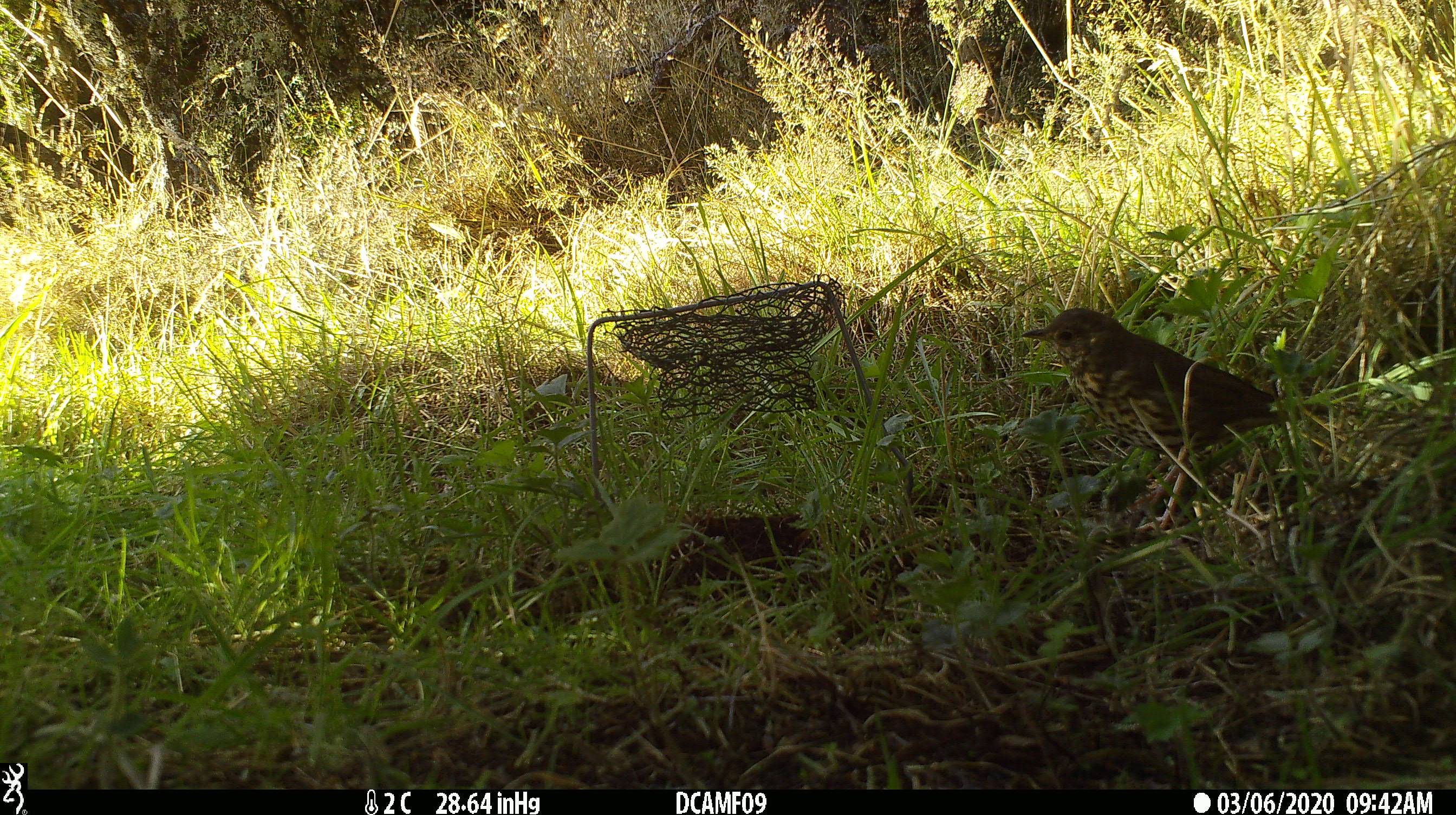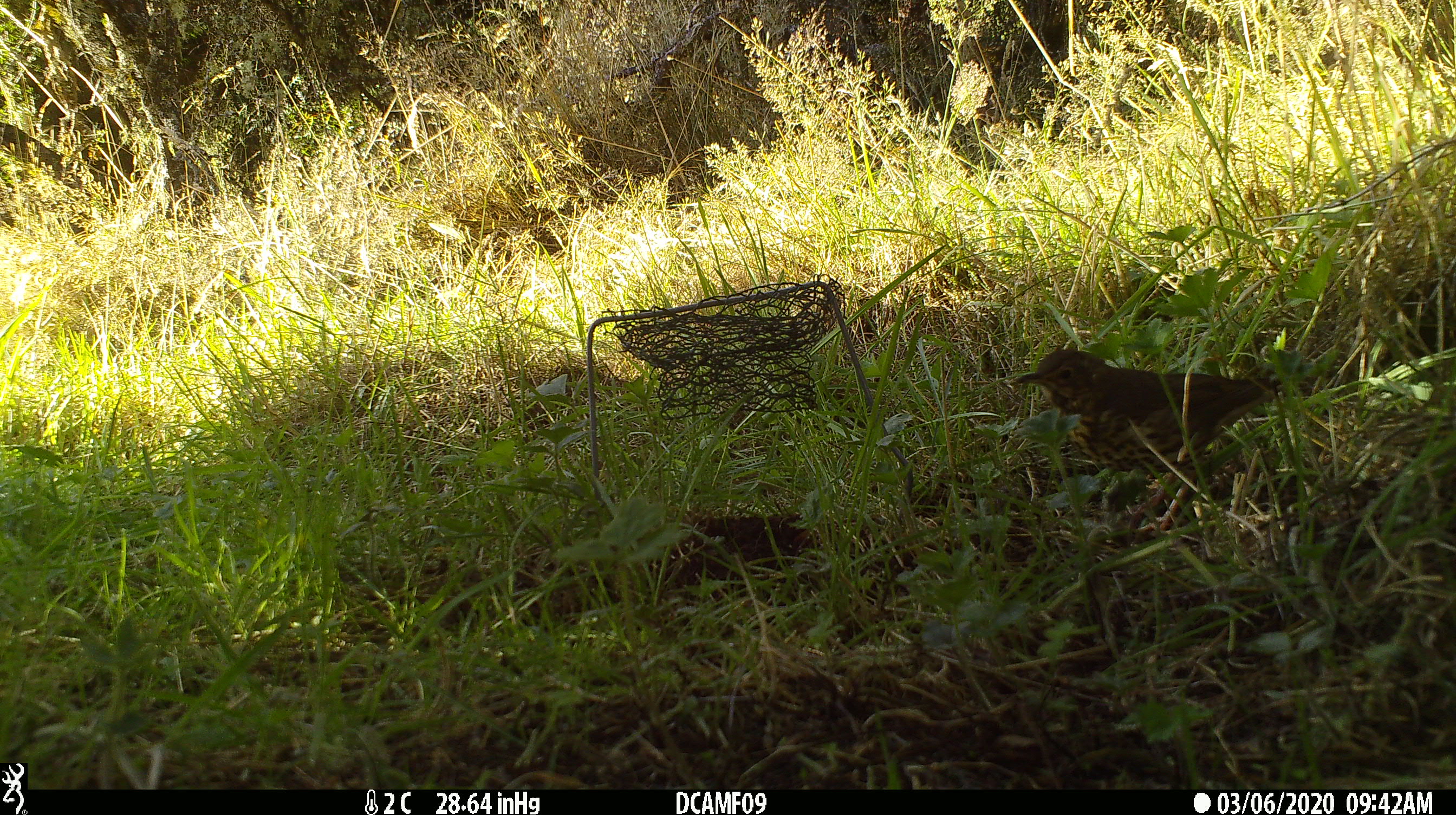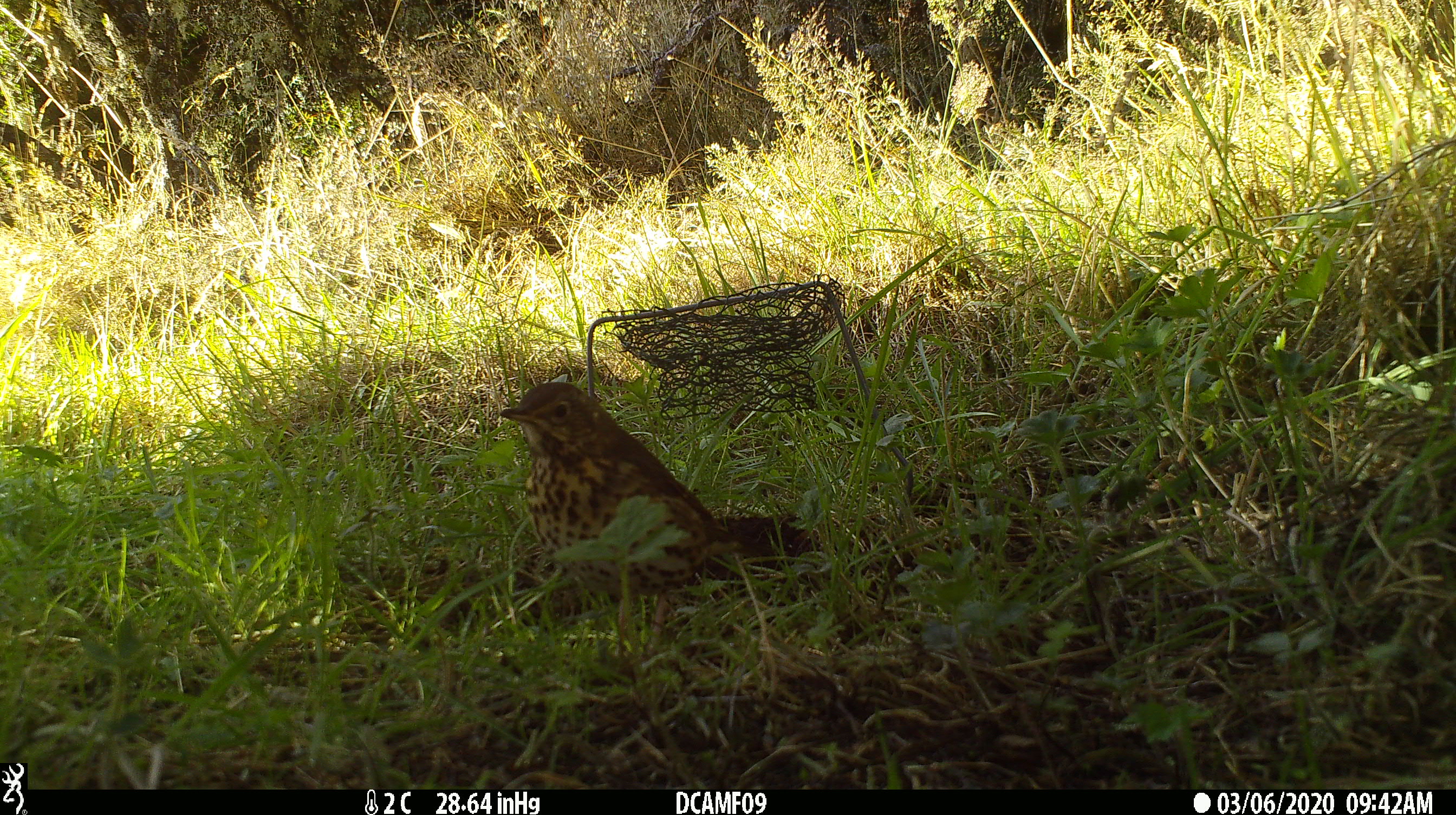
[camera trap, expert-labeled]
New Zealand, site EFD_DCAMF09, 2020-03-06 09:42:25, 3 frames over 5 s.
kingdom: Animalia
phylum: Chordata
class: Aves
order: Passeriformes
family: Turdidae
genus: Turdus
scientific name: Turdus philomelos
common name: song thrush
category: thrush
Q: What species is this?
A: Thrush (song thrush) (Turdus philomelos).